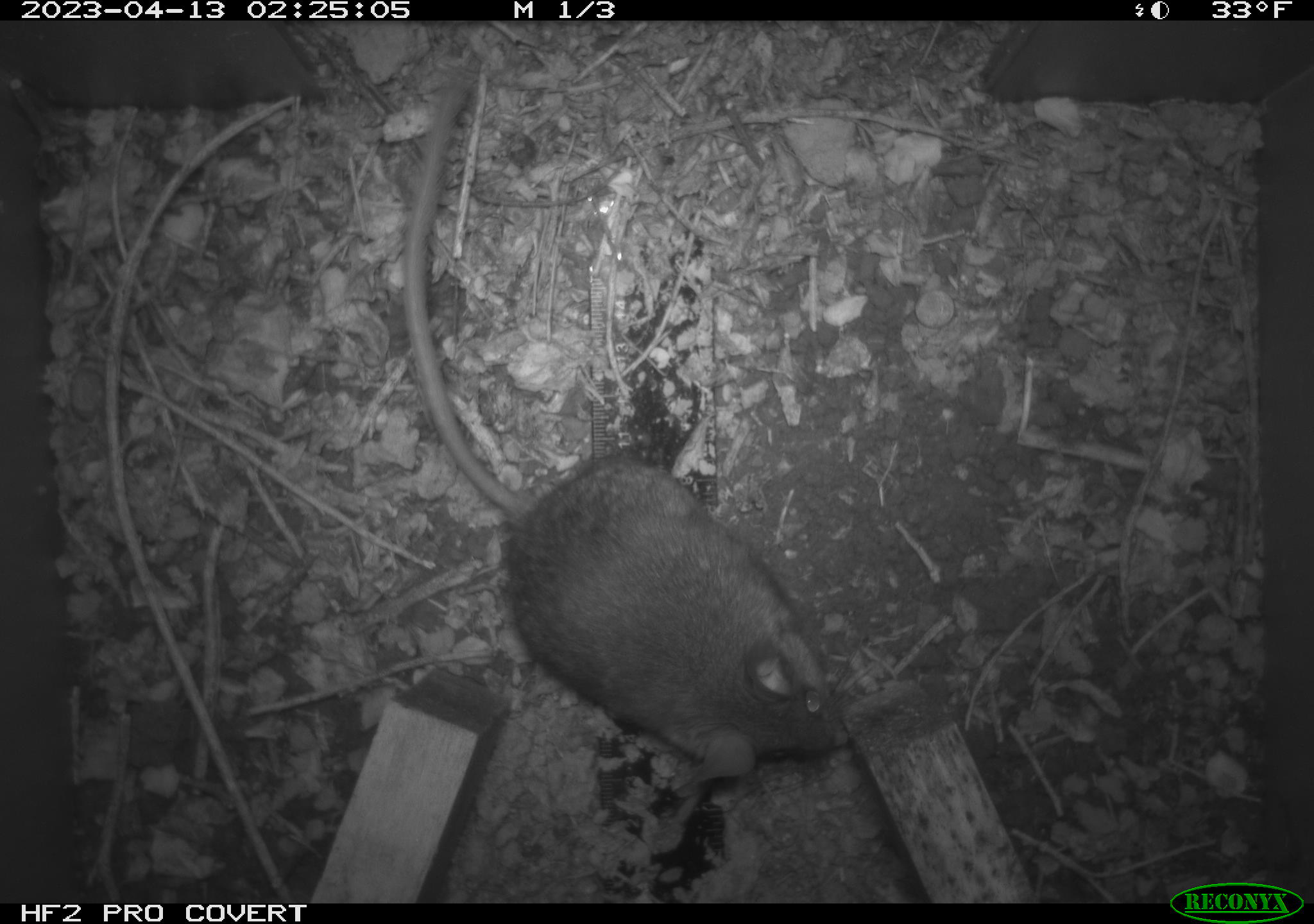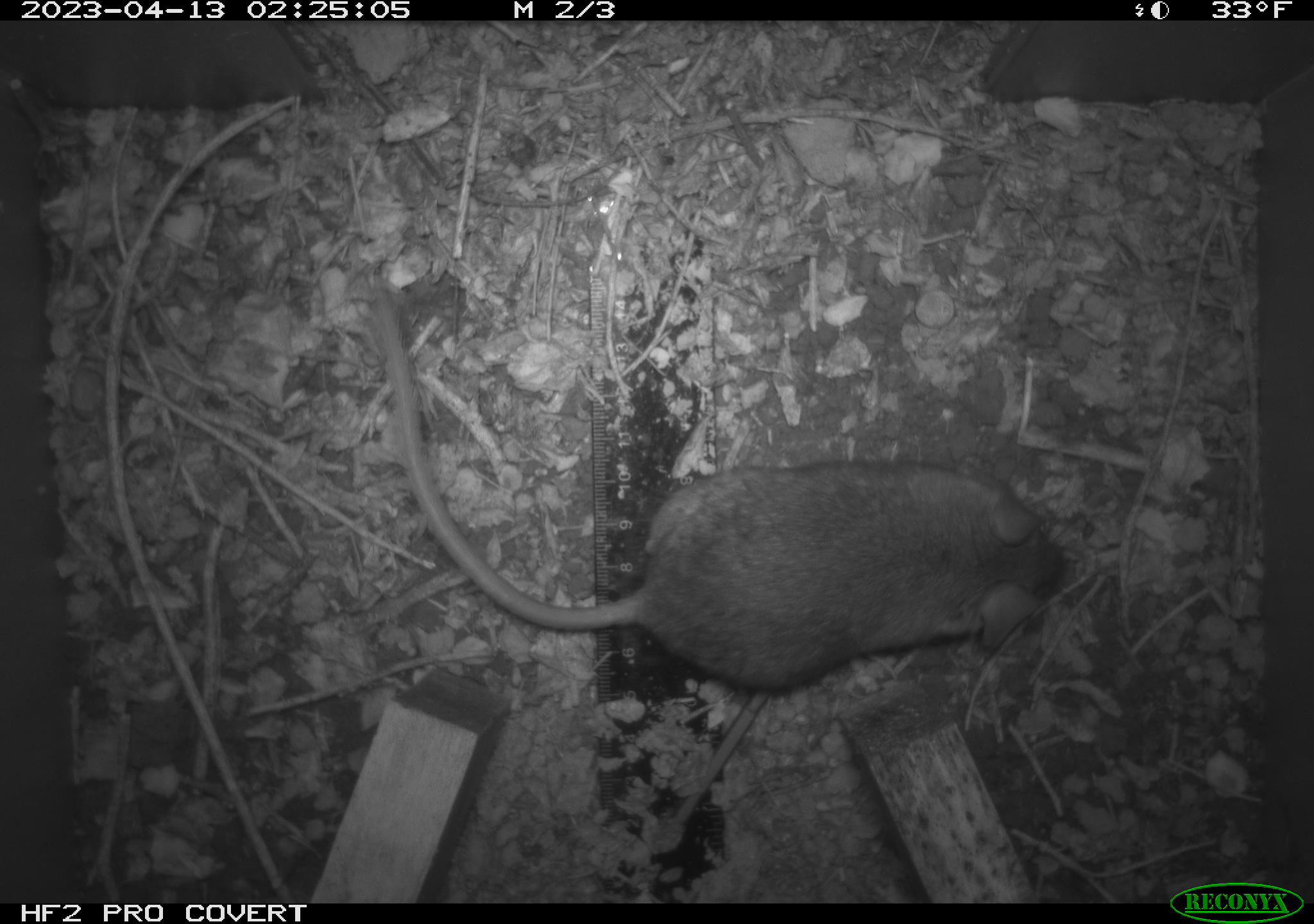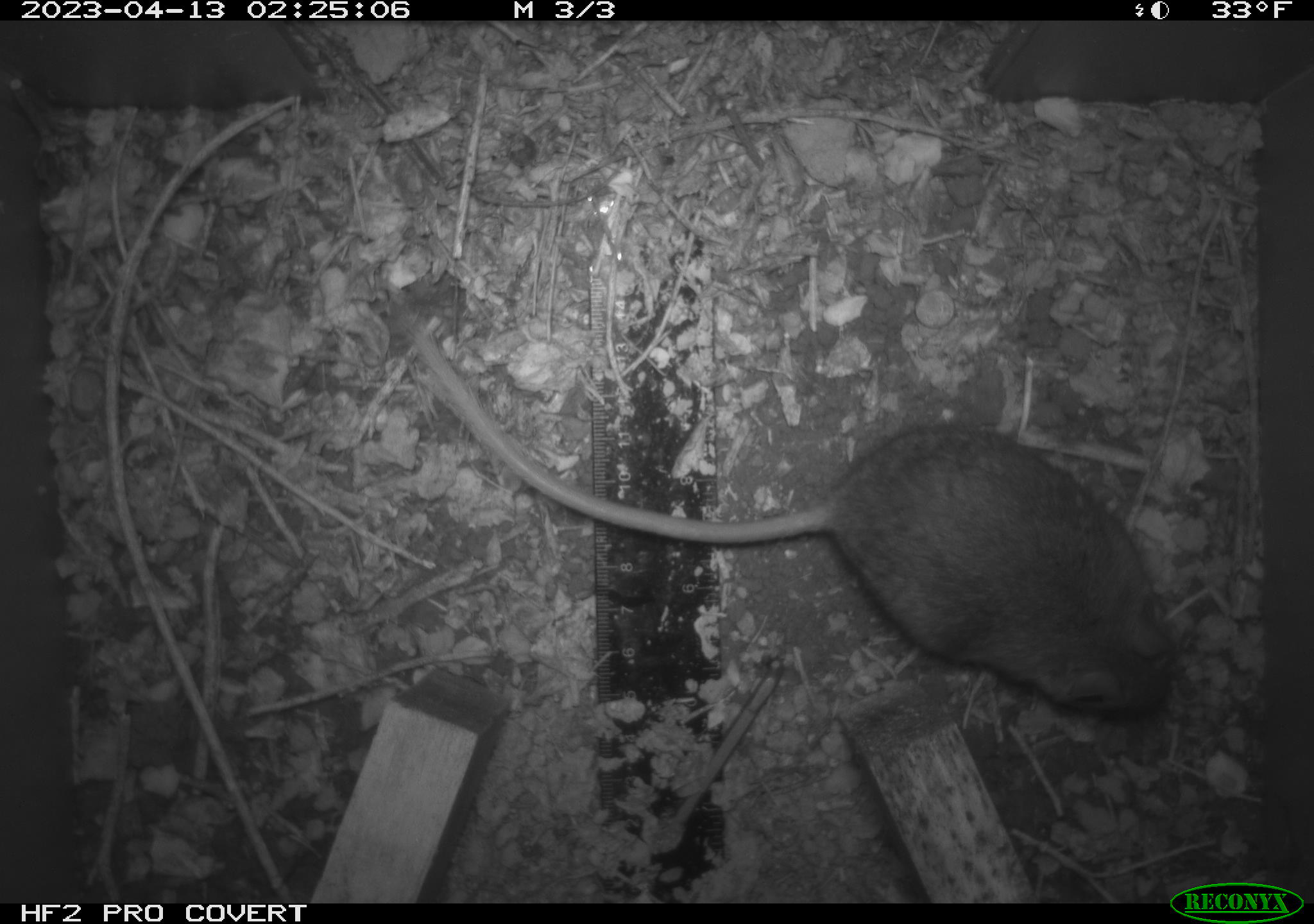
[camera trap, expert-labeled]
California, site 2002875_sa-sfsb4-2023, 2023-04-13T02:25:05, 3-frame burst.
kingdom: Animalia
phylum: Chordata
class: Mammalia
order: Rodentia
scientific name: Rodentia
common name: mouse species